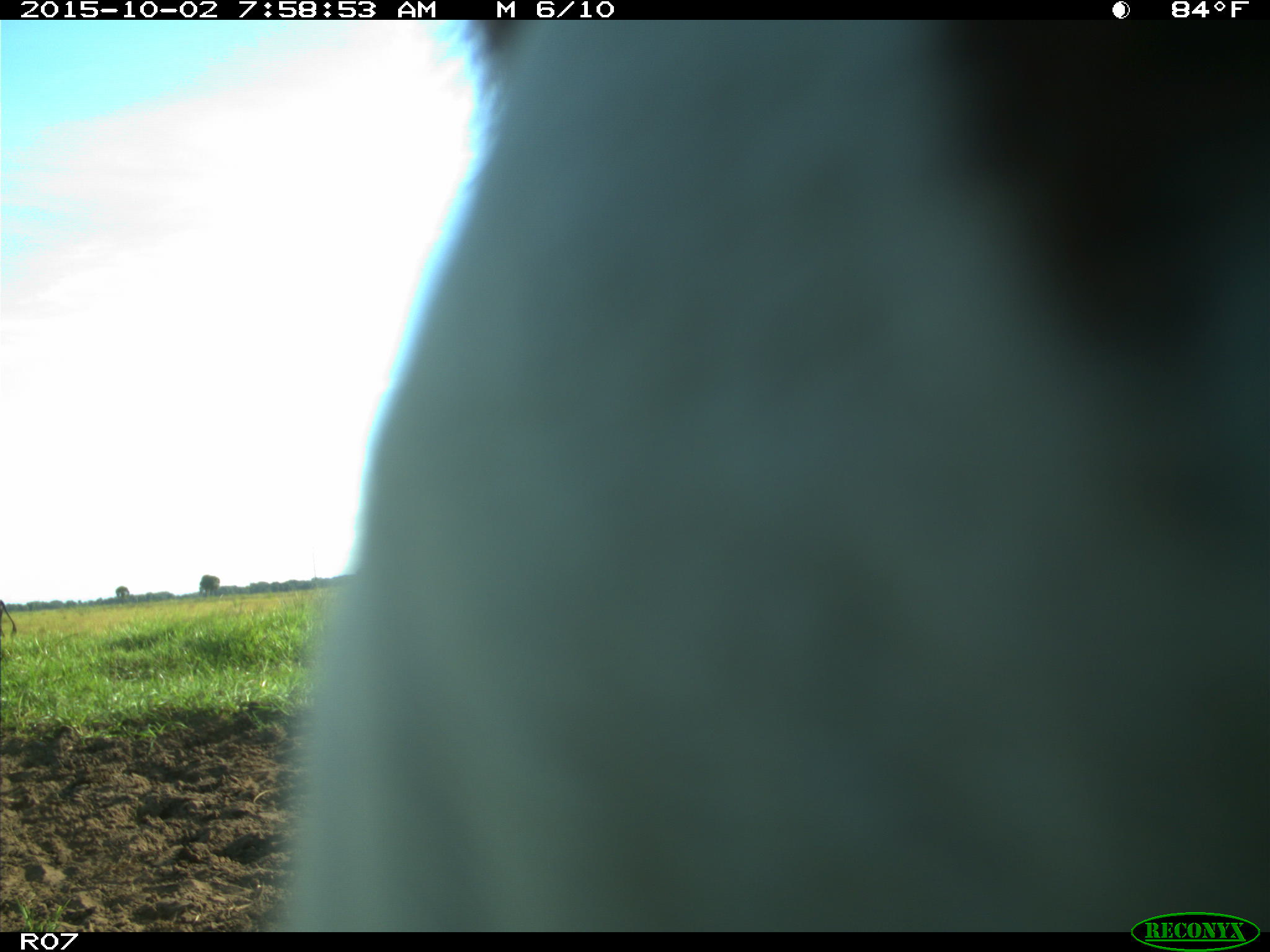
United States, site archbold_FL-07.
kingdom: Animalia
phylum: Chordata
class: Mammalia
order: Artiodactyla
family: Bovidae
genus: Bos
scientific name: Bos taurus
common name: domestic cow